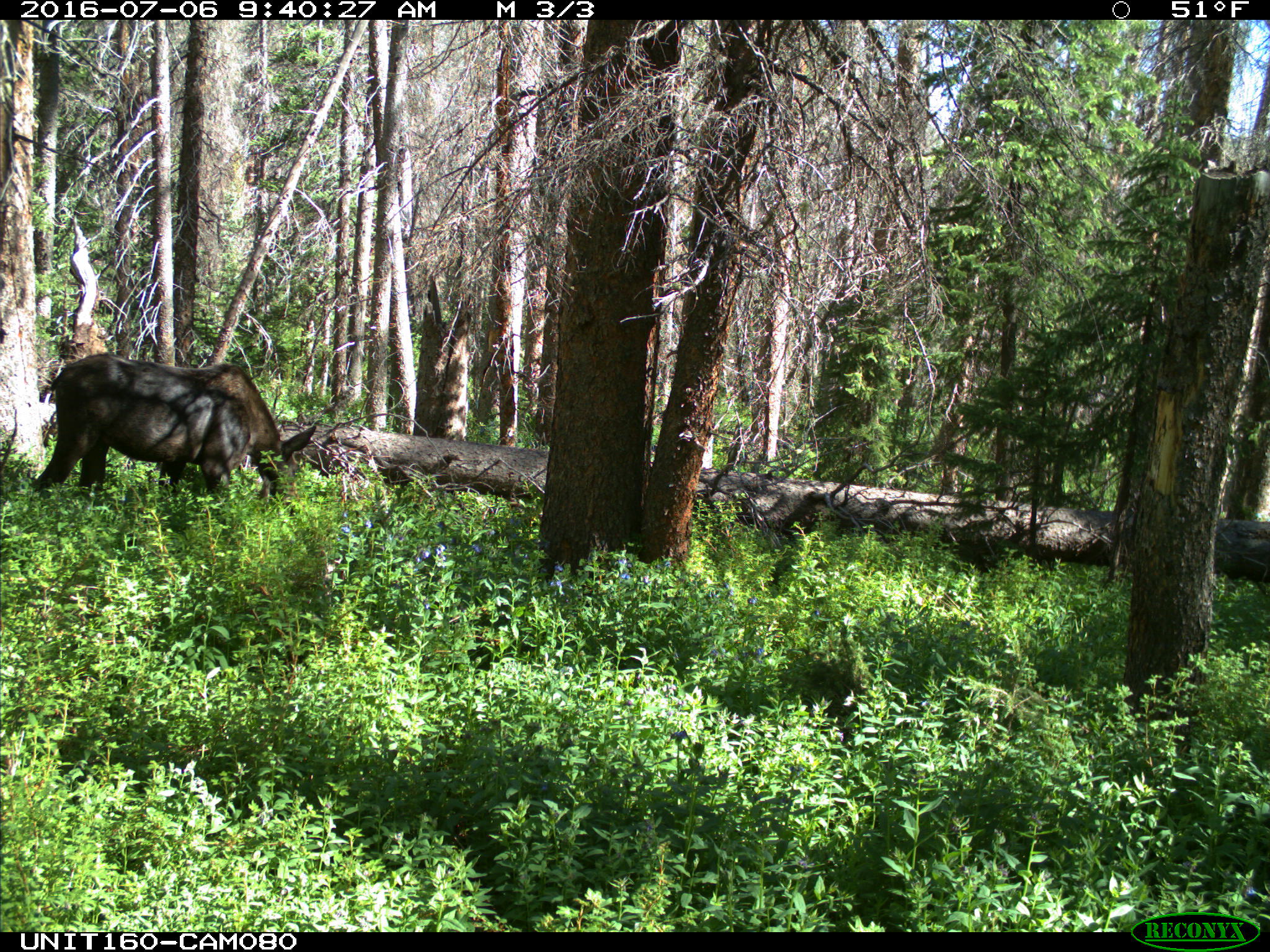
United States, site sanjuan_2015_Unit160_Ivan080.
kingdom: Animalia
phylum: Chordata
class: Mammalia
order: Artiodactyla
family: Cervidae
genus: Alces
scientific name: Alces alces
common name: moose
Alces alces (moose).